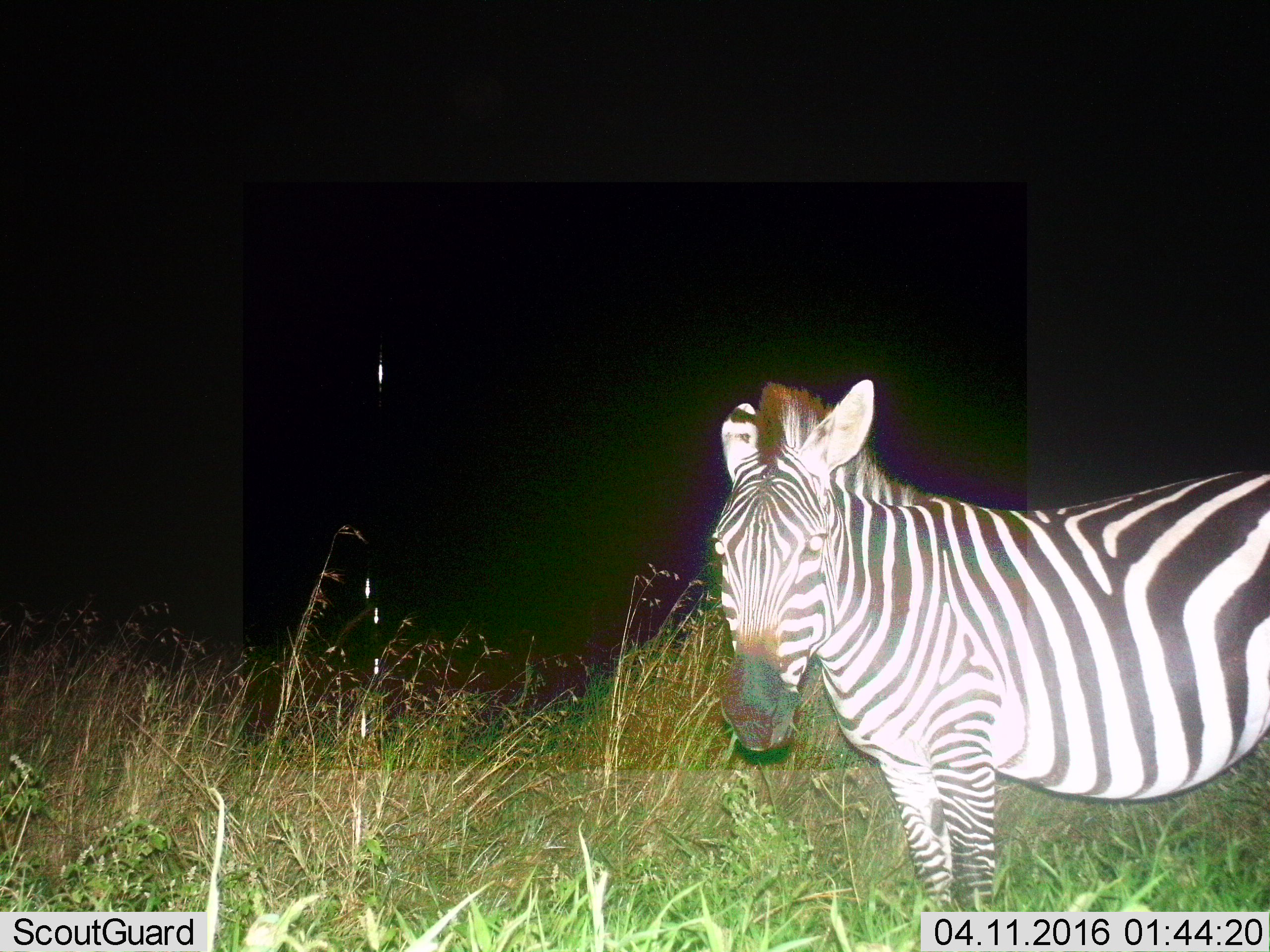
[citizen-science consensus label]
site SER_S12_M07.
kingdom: Animalia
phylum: Chordata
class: Mammalia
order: Perissodactyla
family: Equidae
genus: Equus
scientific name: Equus quagga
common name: plains zebra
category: zebraplains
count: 1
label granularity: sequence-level